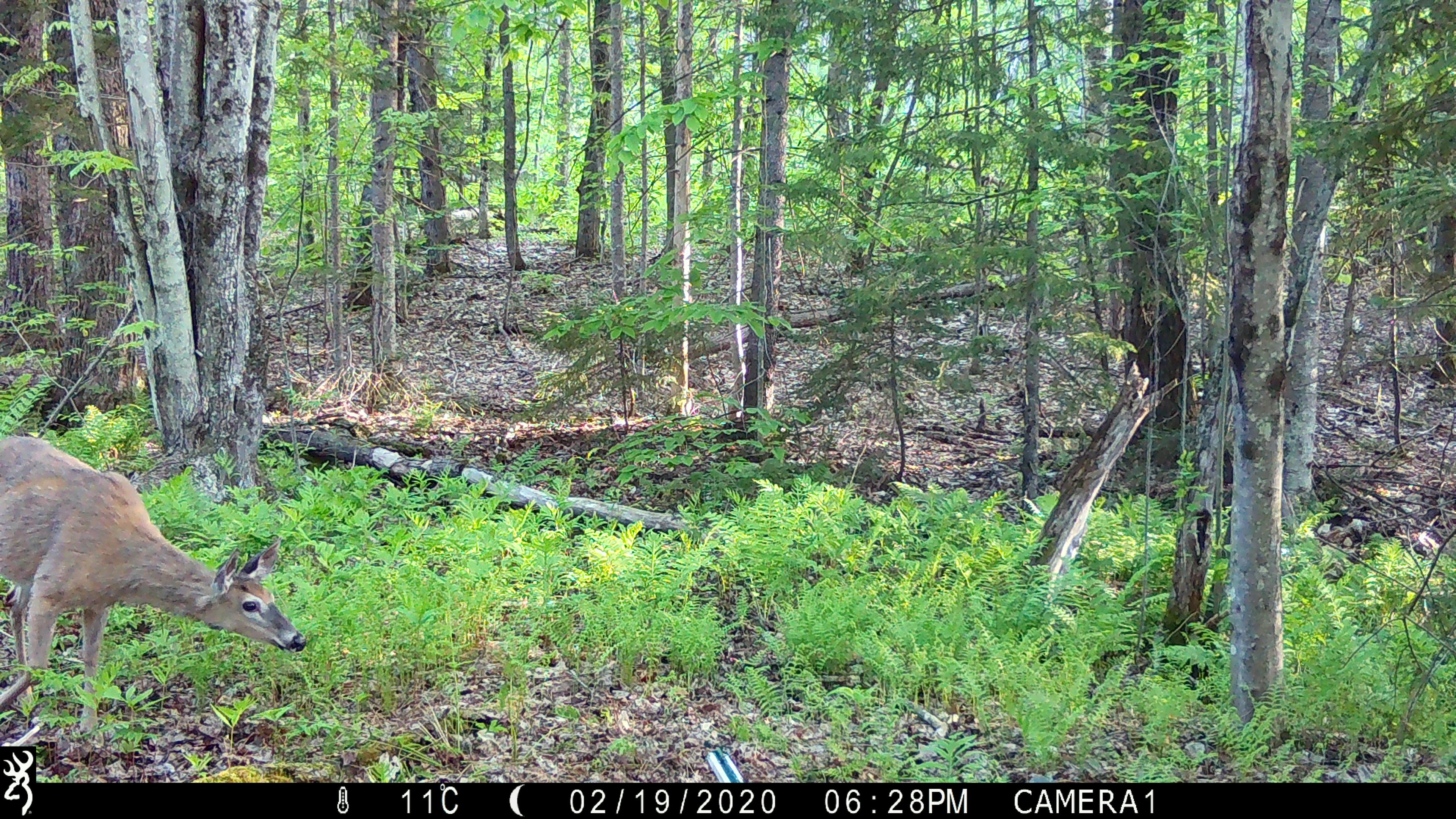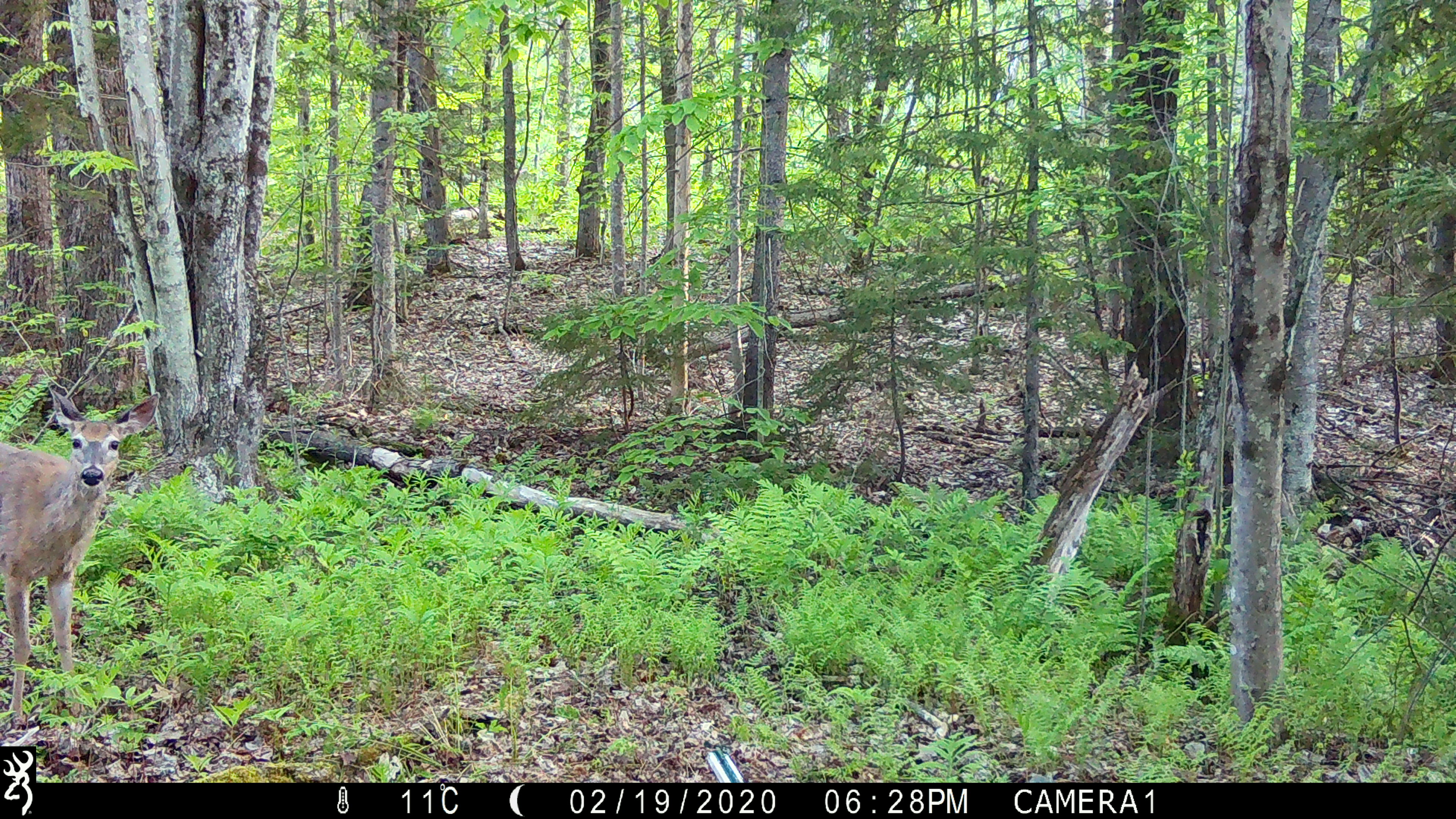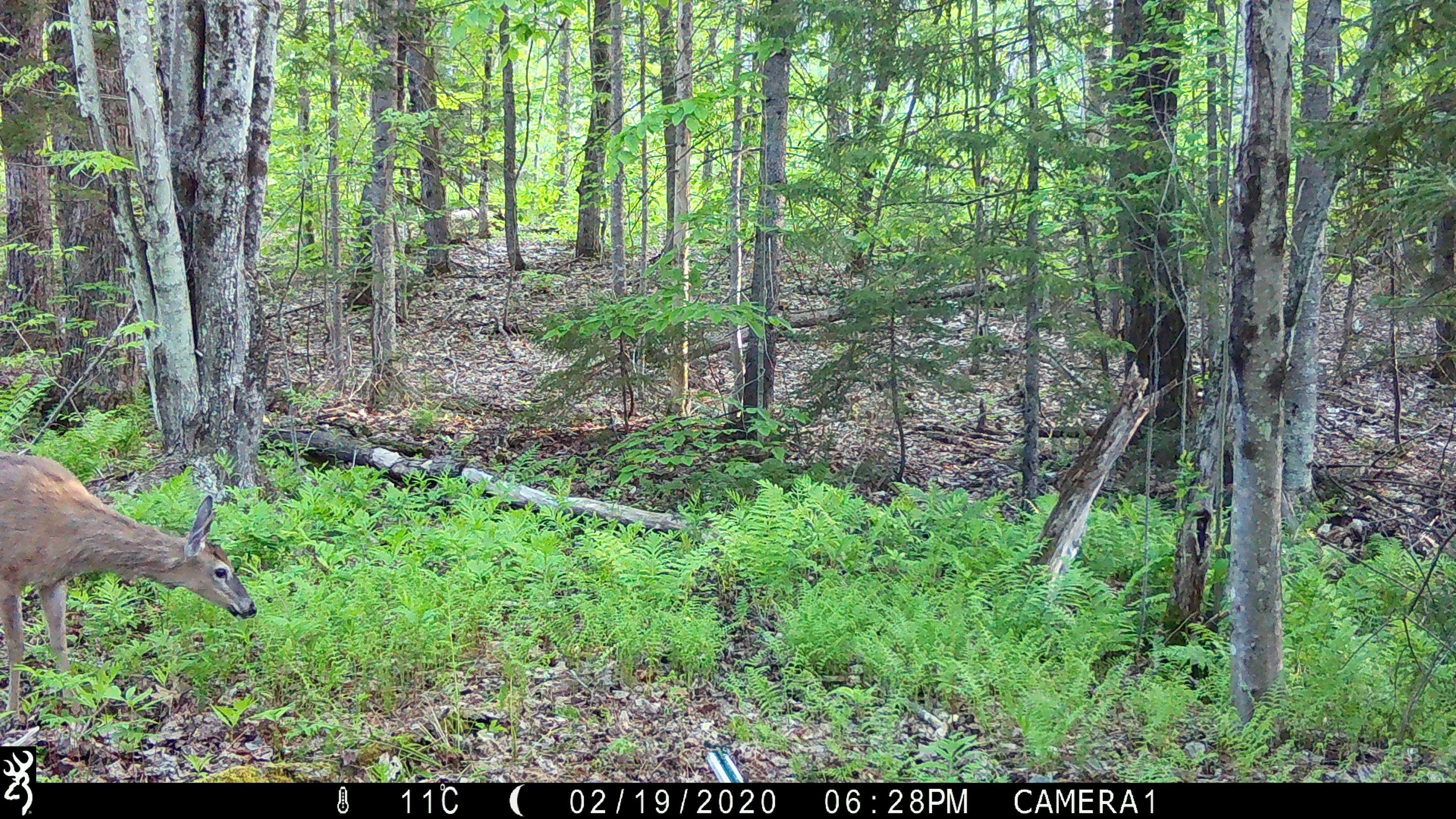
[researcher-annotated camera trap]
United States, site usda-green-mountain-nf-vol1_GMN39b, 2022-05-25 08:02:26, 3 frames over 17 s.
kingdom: Animalia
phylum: Chordata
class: Mammalia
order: Artiodactyla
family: Cervidae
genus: Odocoileus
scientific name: Odocoileus virginianus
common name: white-tailed deer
White-tailed deer (Odocoileus virginianus).